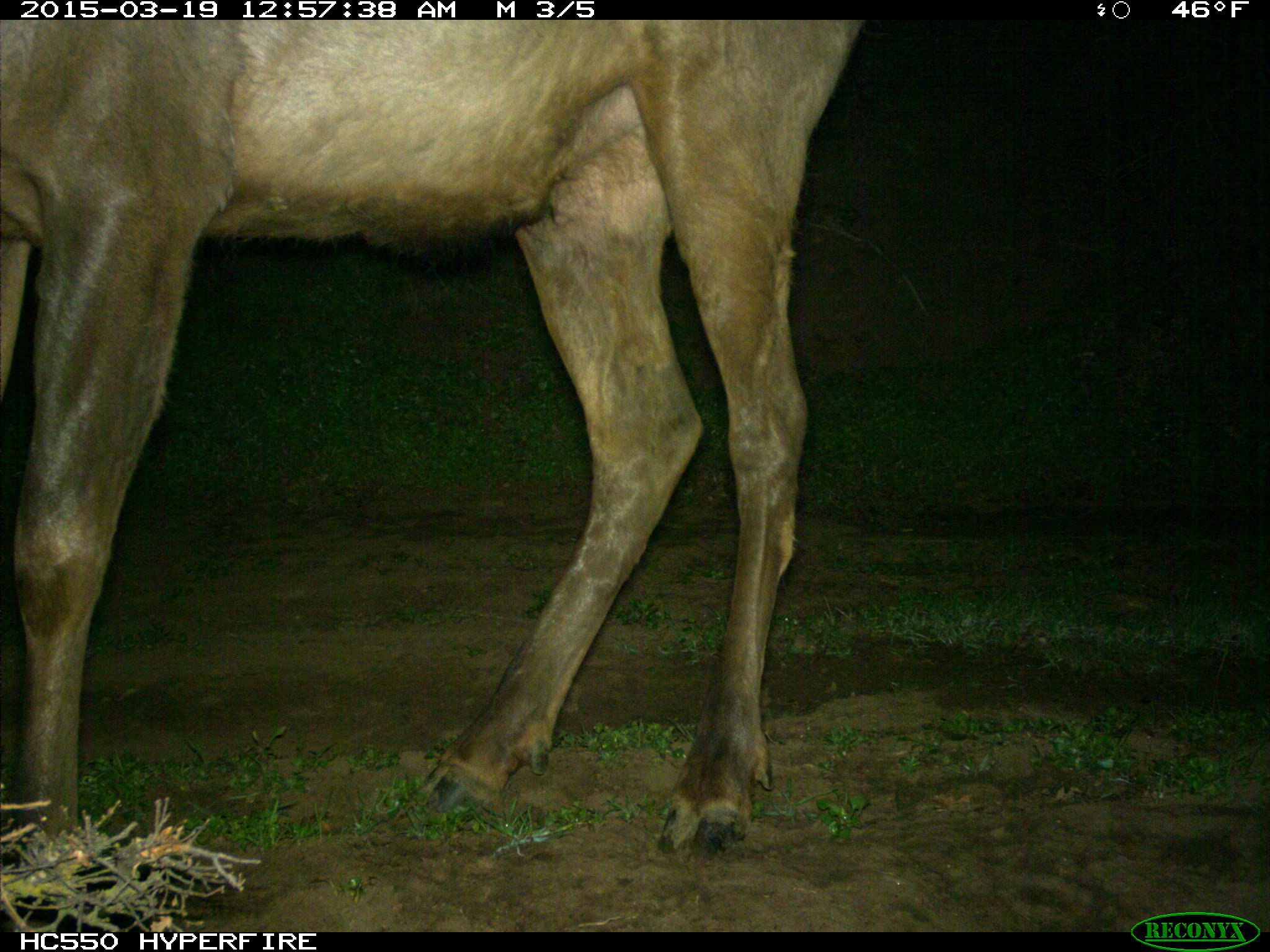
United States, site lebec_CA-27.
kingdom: Animalia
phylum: Chordata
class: Mammalia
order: Artiodactyla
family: Cervidae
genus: Cervus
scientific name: Cervus canadensis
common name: elk